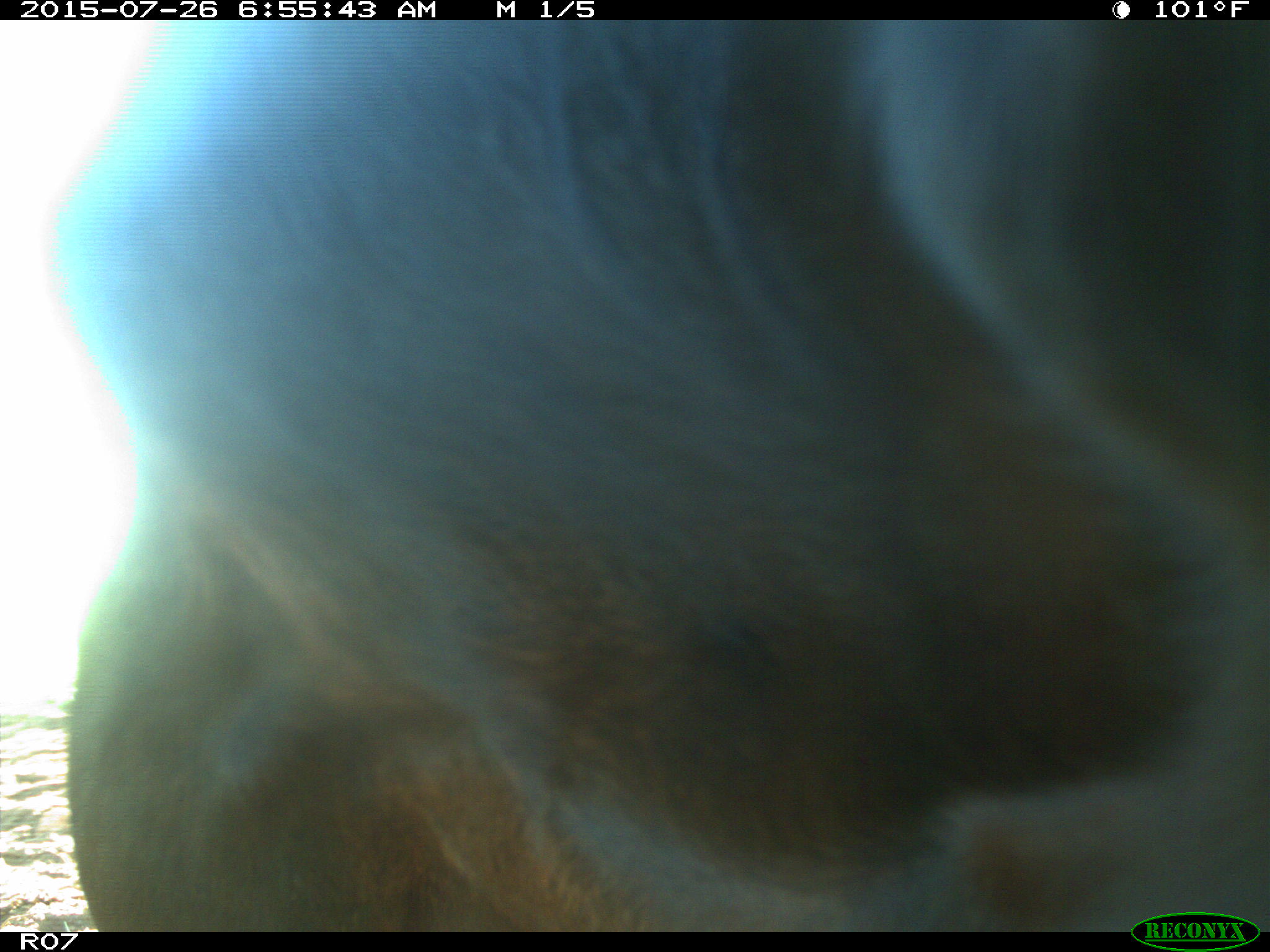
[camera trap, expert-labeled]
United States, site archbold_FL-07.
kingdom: Animalia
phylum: Chordata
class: Mammalia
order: Artiodactyla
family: Bovidae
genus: Bos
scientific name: Bos taurus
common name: domestic cow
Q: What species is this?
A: Bos taurus (domestic cow).